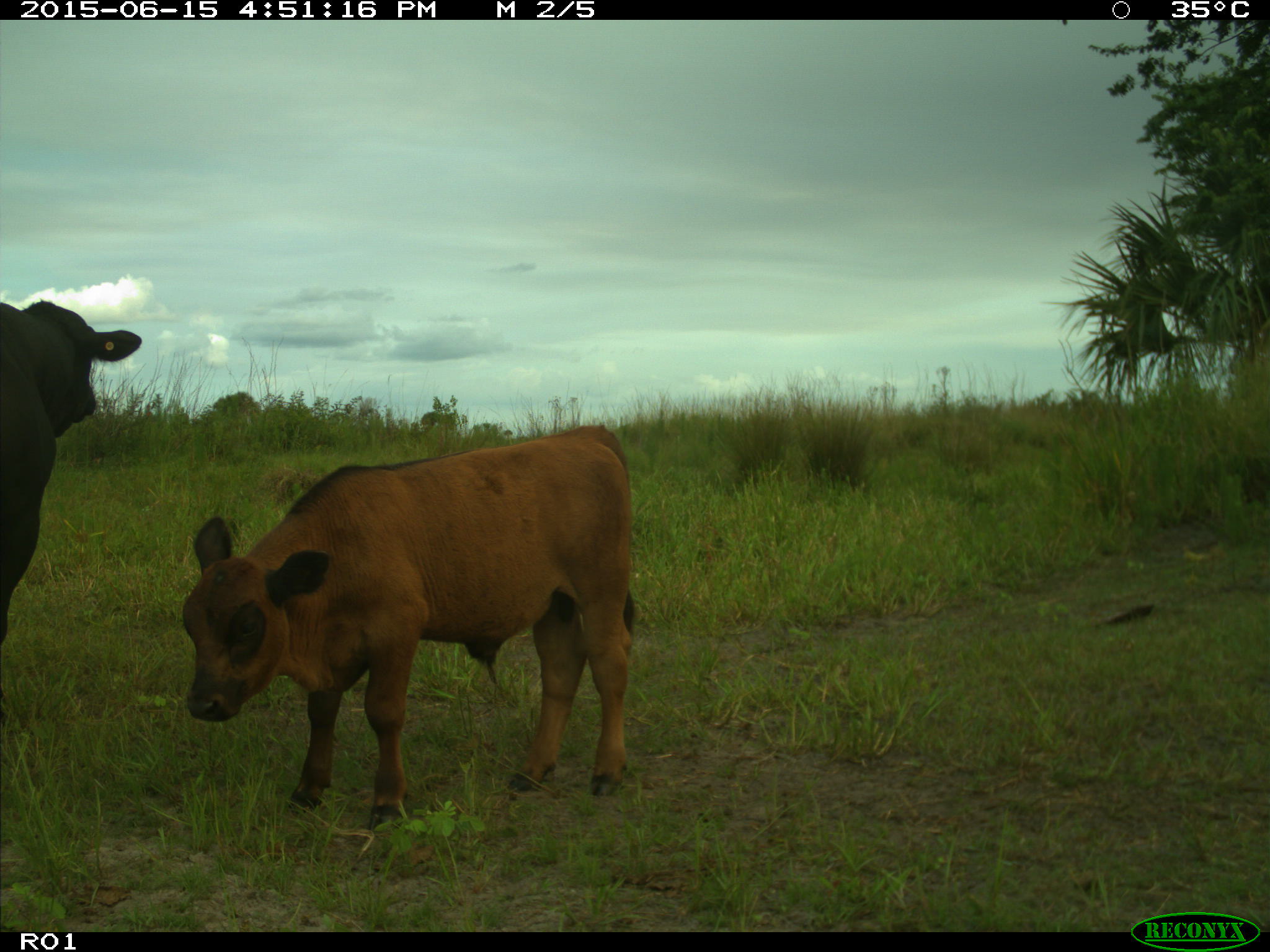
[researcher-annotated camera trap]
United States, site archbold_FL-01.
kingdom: Animalia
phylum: Chordata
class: Mammalia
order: Artiodactyla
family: Bovidae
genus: Bos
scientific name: Bos taurus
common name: domestic cow